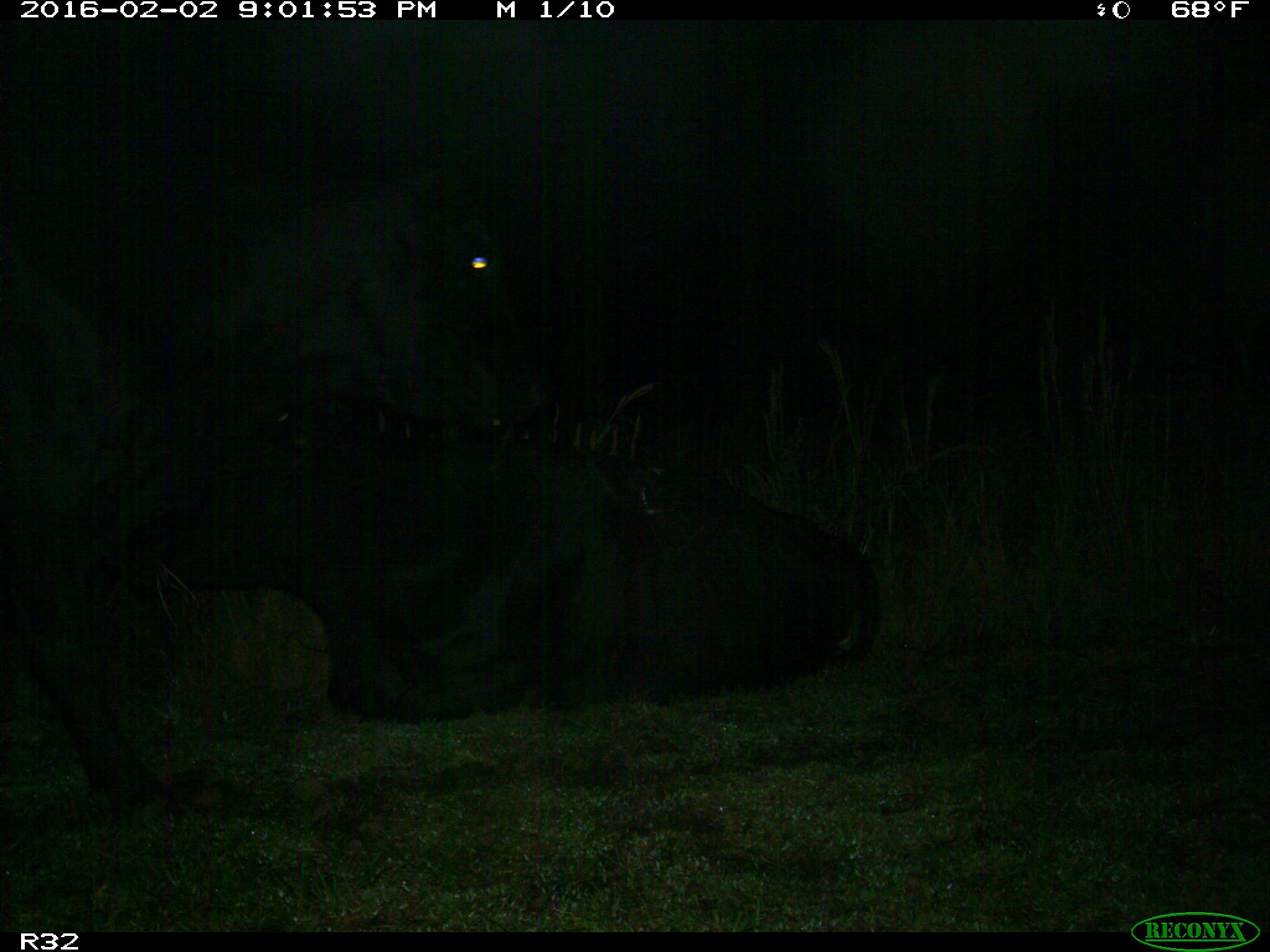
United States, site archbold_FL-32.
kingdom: Animalia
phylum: Chordata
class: Mammalia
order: Artiodactyla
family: Bovidae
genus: Bos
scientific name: Bos taurus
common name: domestic cow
Bos taurus (domestic cow).